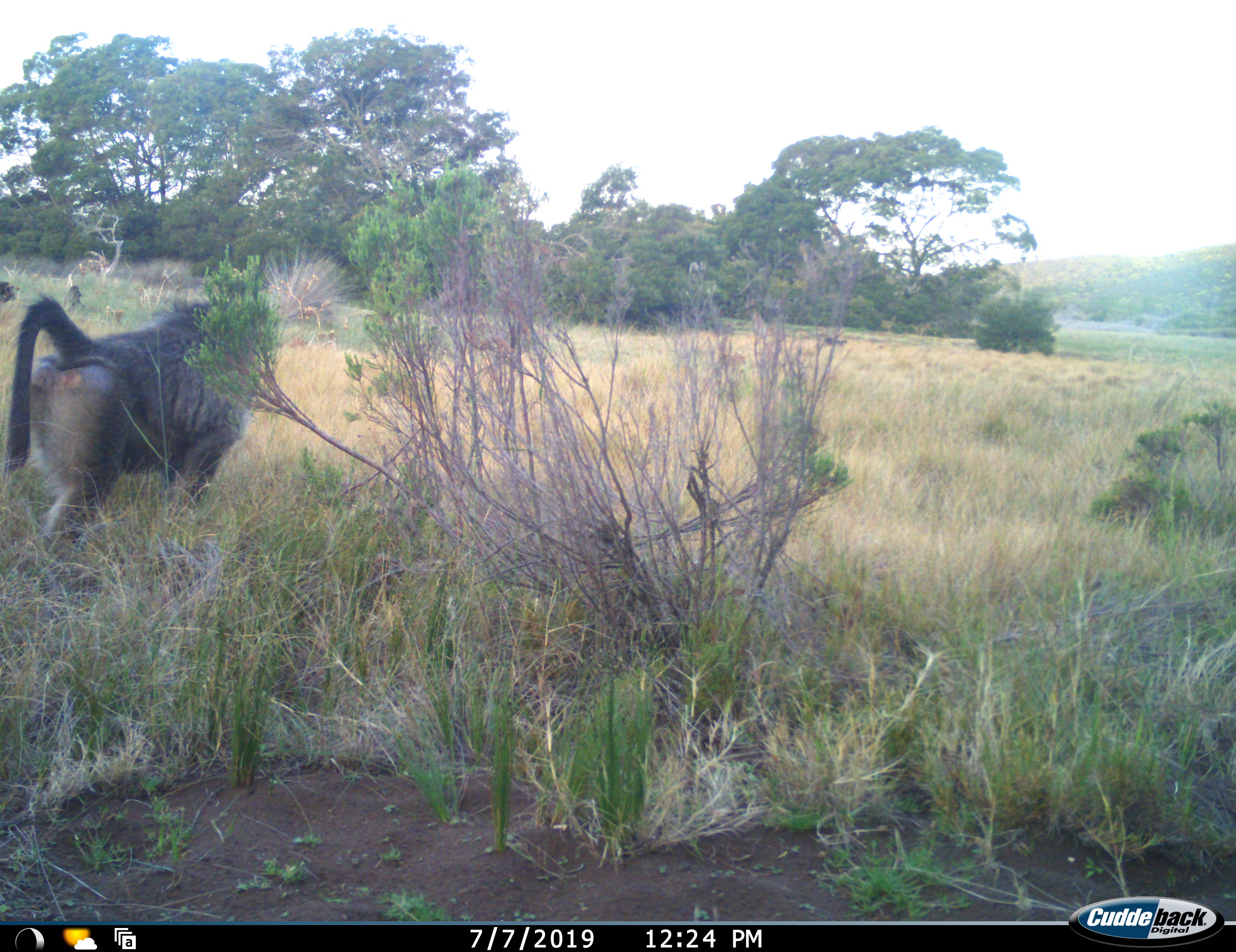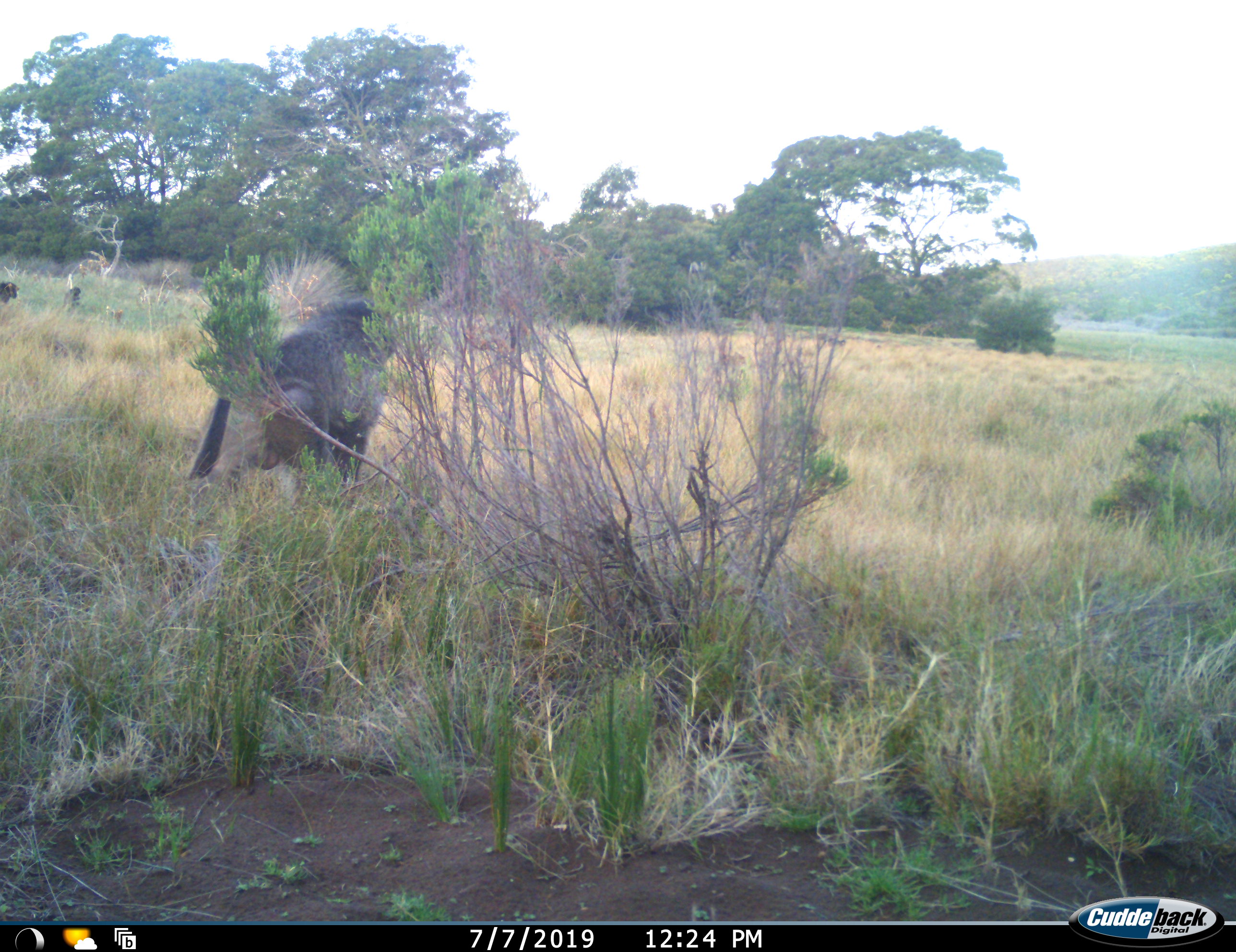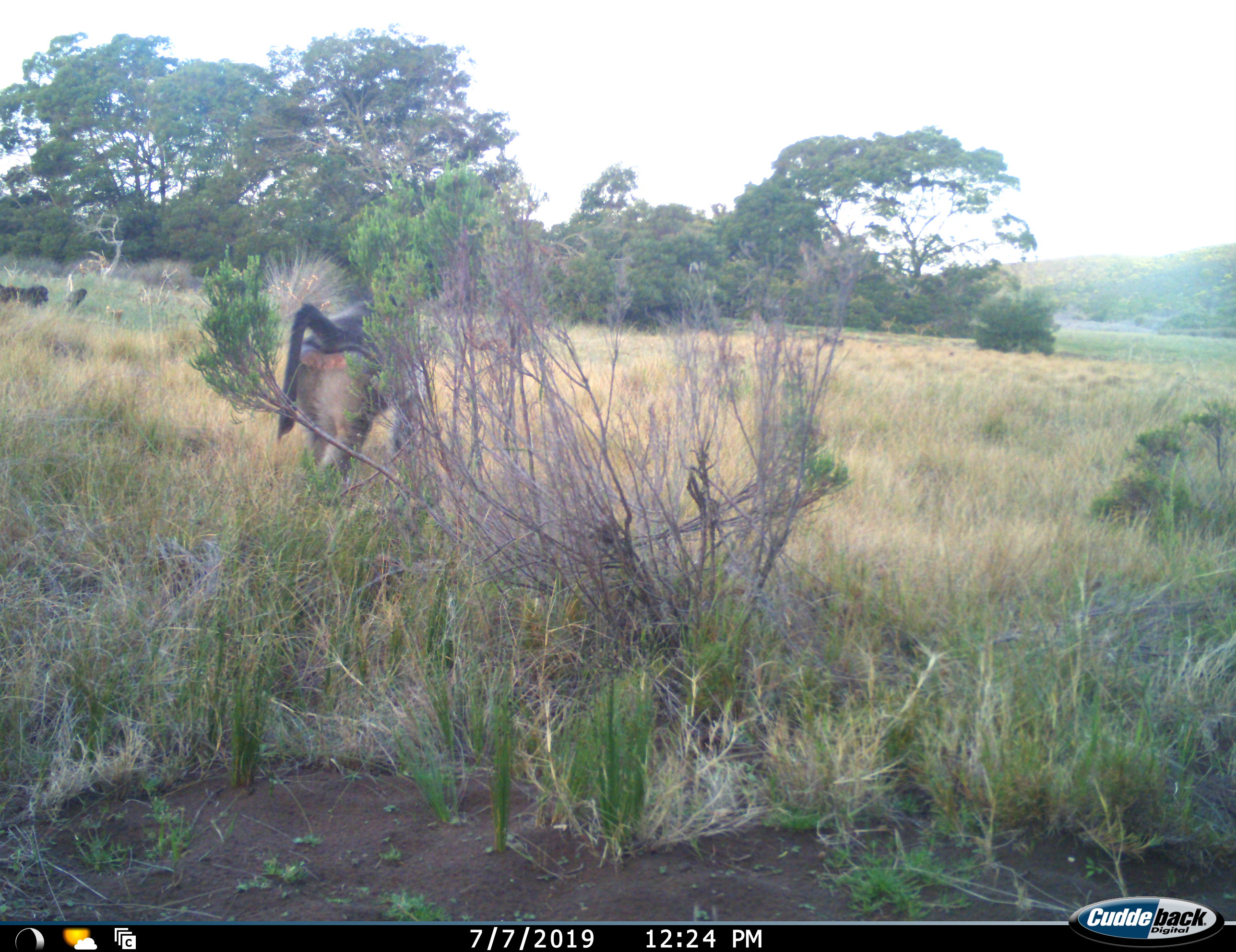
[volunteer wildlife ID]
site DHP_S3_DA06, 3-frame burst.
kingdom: Animalia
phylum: Chordata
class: Mammalia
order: Primates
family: Cercopithecidae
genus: Papio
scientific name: Papio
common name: baboon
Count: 3.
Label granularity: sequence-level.